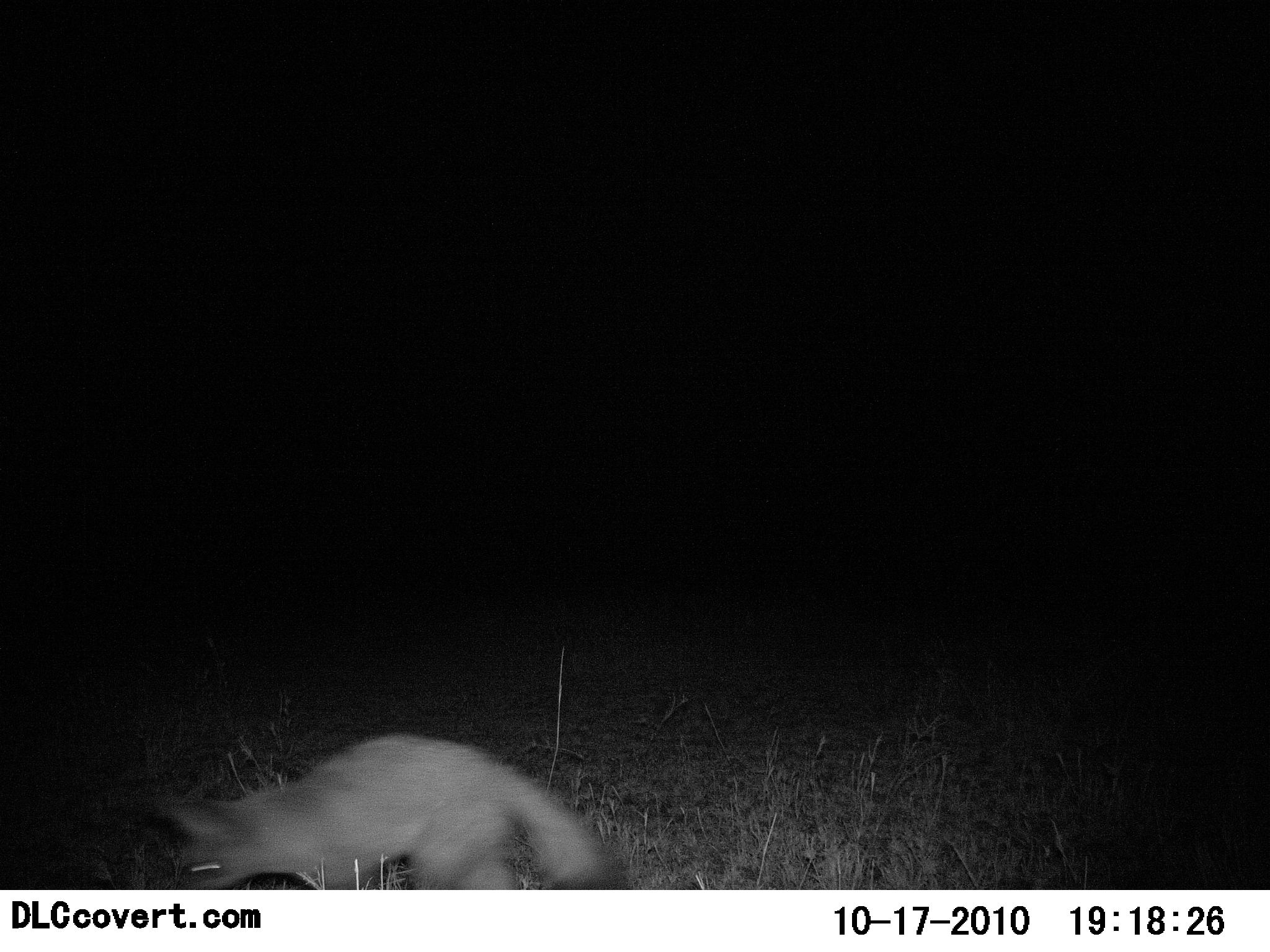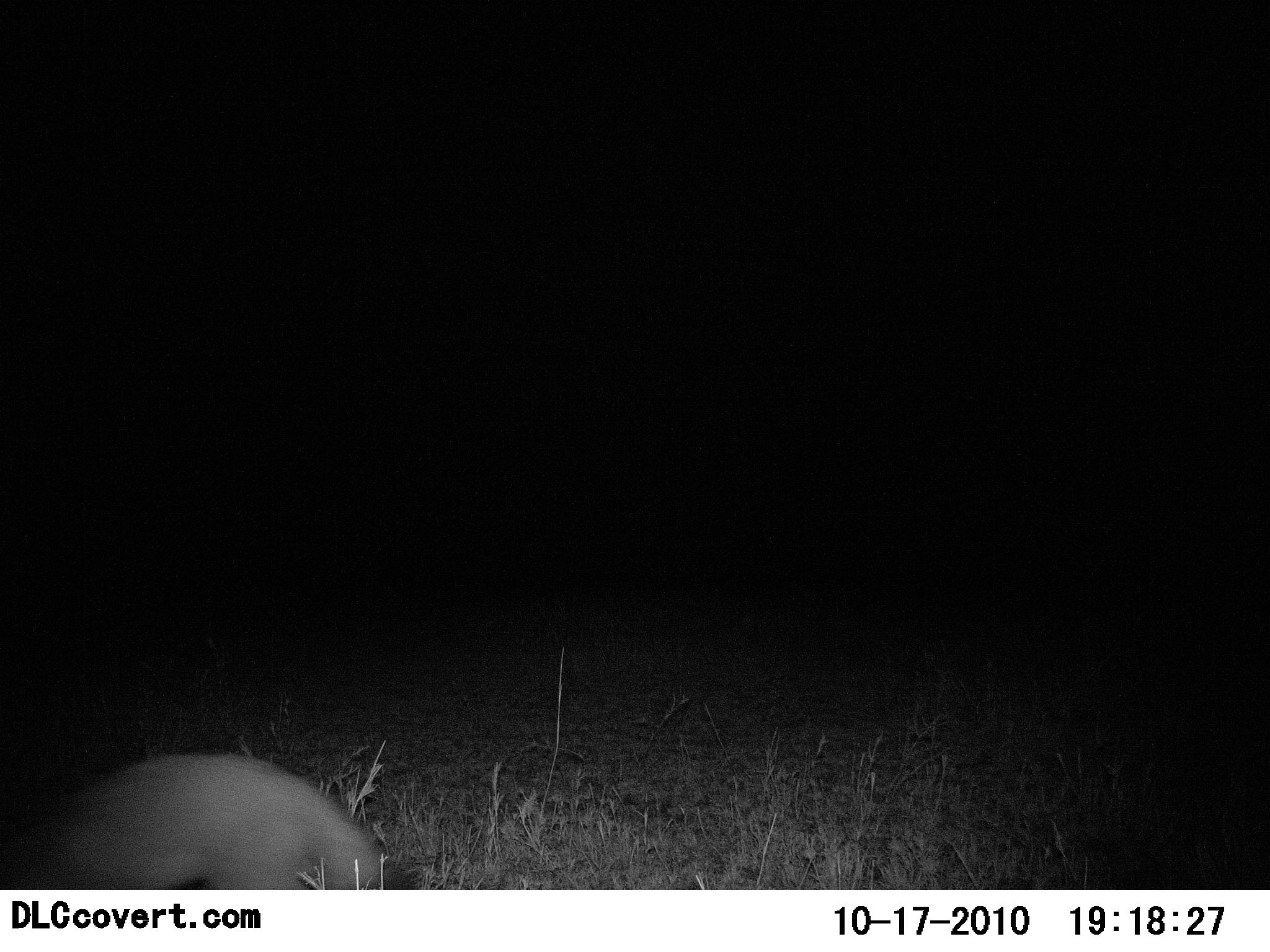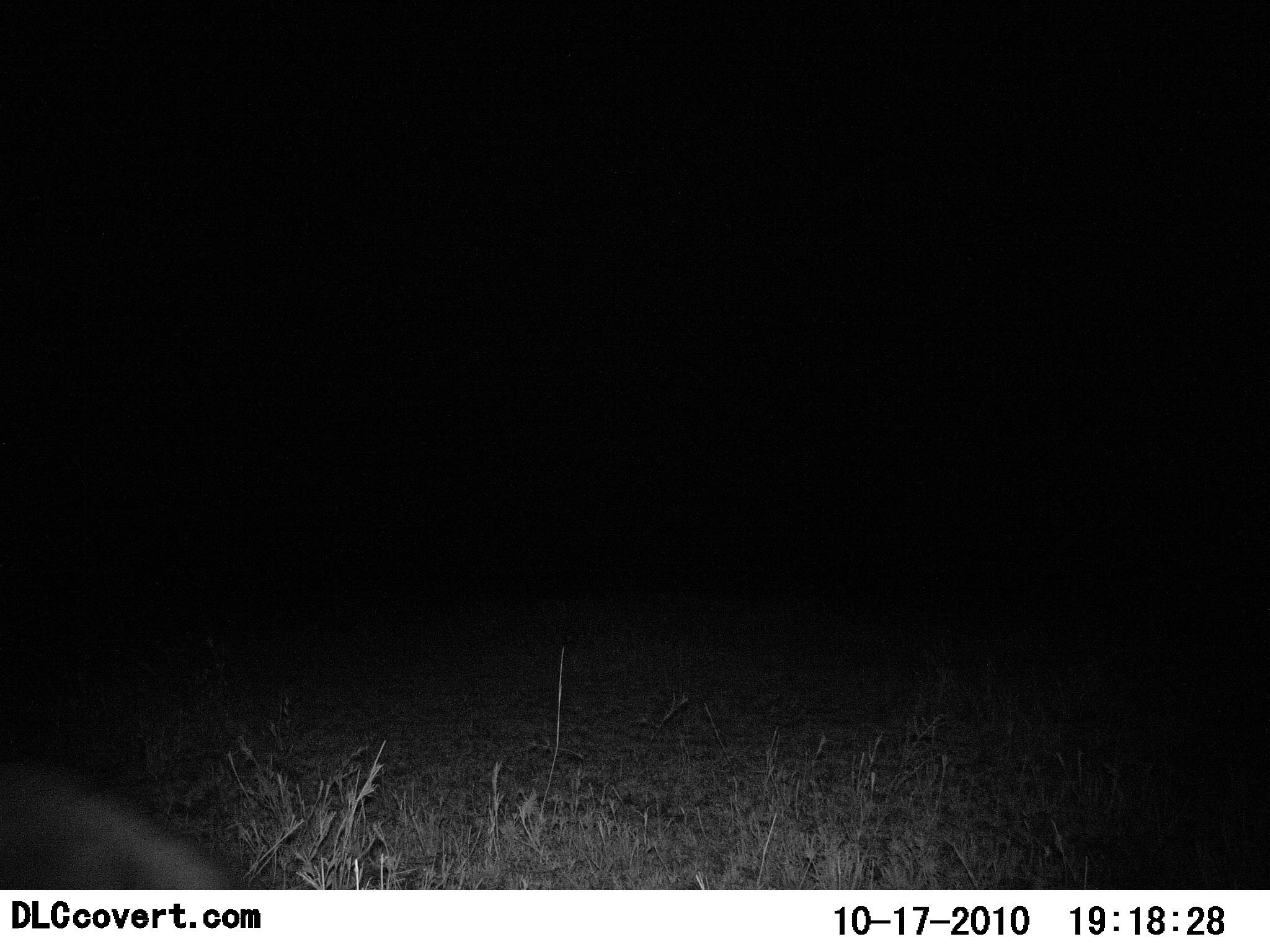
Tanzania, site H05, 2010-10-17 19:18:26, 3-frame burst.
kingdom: Animalia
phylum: Chordata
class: Mammalia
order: Carnivora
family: Canidae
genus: Otocyon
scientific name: Otocyon megalotis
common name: bat-eared fox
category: batearedfox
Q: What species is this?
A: Batearedfox (bat-eared fox) (Otocyon megalotis).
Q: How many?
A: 1.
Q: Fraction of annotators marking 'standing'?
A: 6%.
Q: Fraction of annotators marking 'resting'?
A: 0%.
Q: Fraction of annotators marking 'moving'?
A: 100%.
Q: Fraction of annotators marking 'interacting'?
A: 0%.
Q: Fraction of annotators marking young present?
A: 0%.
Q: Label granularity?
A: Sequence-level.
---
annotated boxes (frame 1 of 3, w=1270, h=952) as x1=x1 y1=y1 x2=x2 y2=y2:
animal: x1=158 y1=733 x2=622 y2=889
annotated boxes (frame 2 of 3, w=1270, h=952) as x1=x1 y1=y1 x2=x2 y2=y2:
animal: x1=0 y1=752 x2=392 y2=890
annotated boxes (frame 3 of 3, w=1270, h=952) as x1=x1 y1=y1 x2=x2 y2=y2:
animal: x1=0 y1=774 x2=238 y2=890